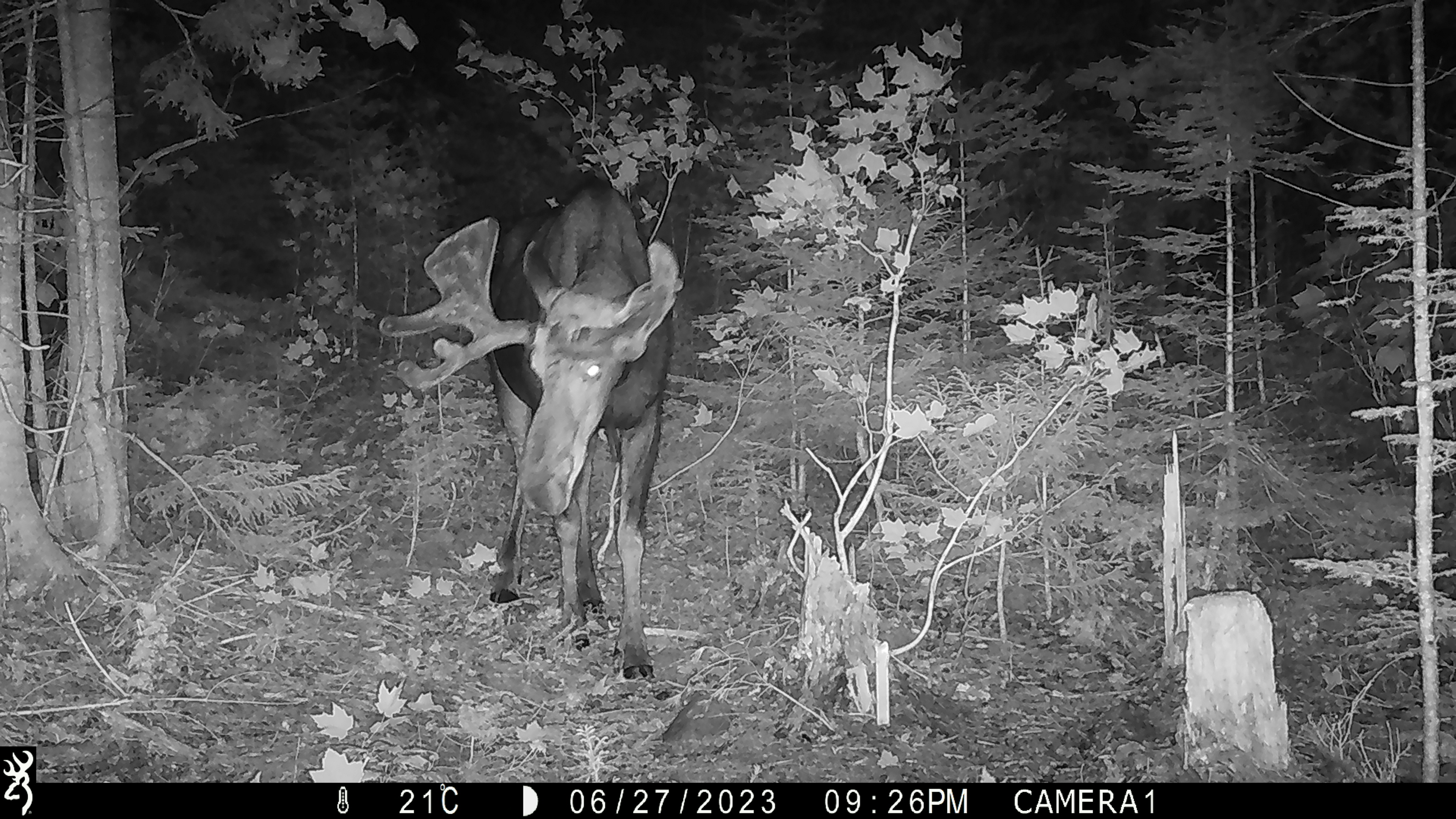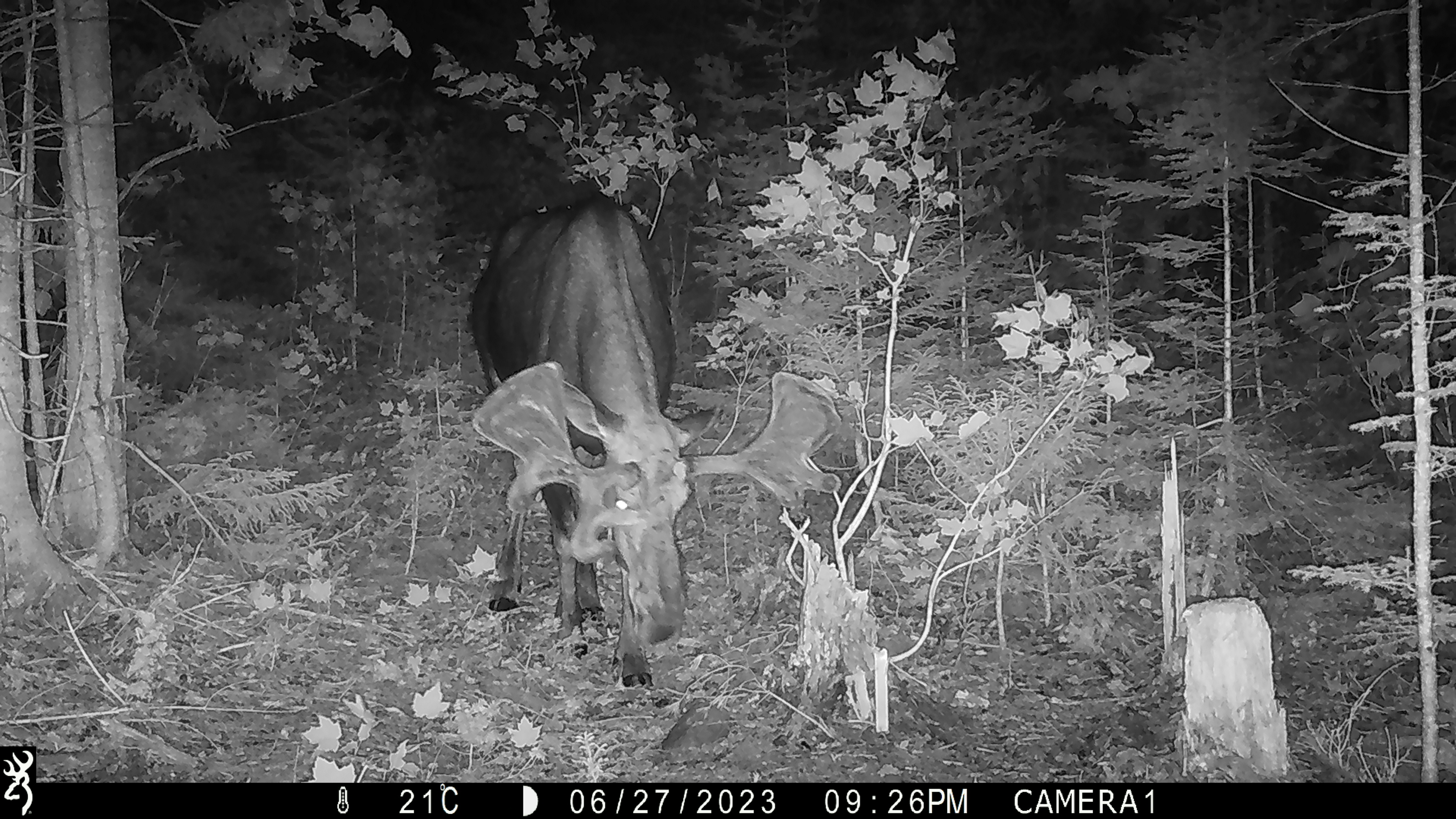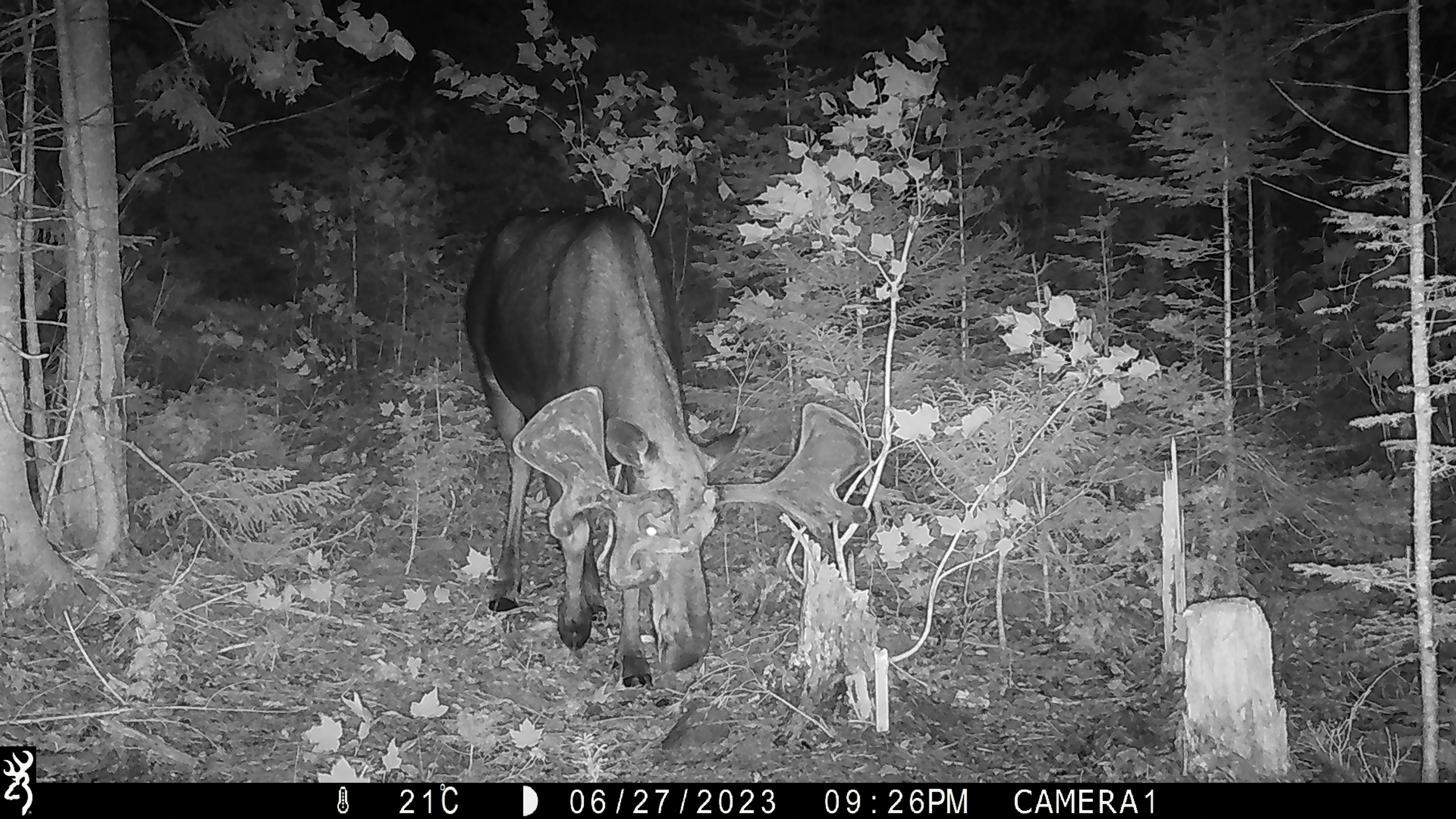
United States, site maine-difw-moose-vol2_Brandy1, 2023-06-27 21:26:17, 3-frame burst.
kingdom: Animalia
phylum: Chordata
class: Mammalia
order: Artiodactyla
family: Cervidae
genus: Alces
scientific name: Alces alces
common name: moose